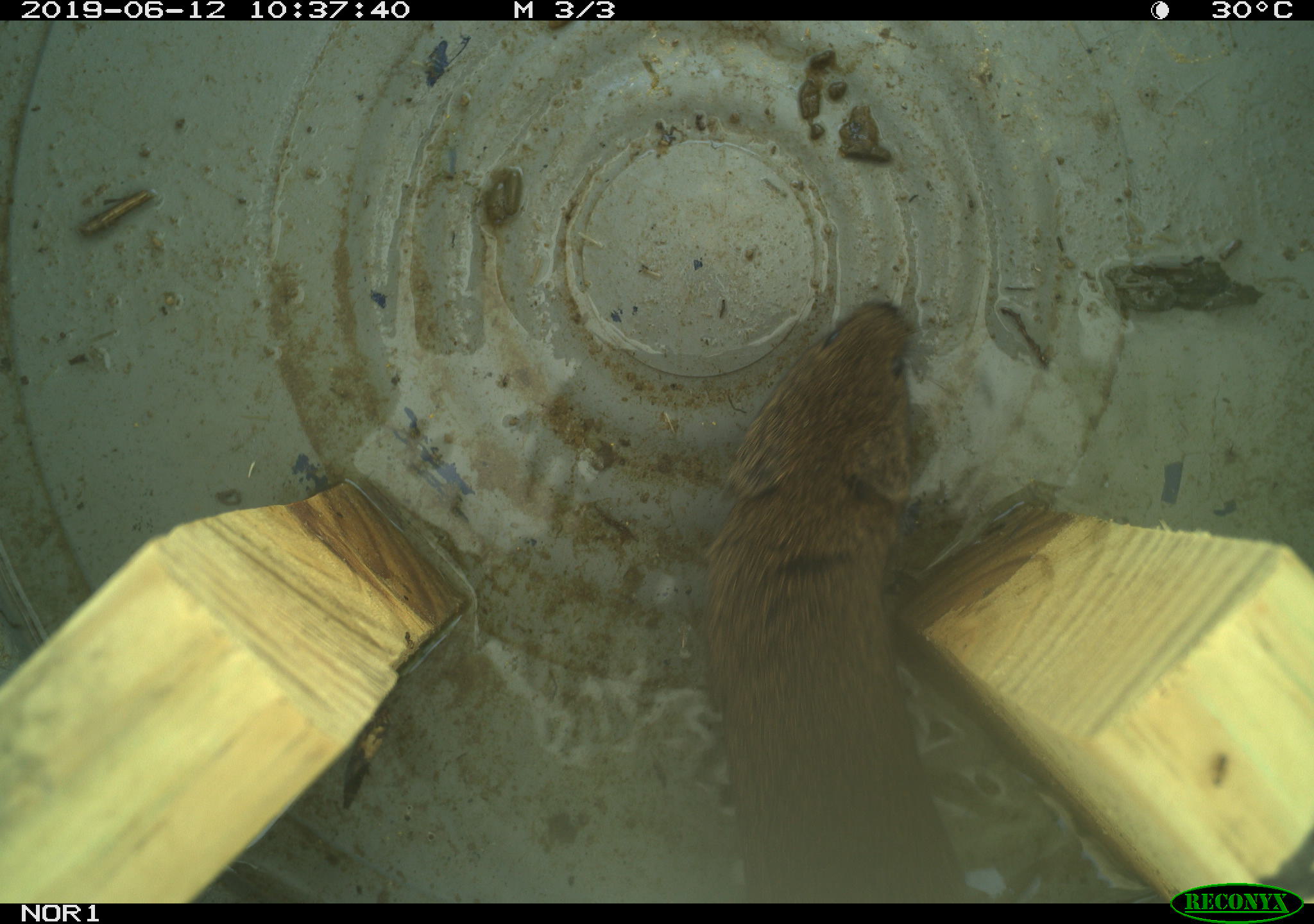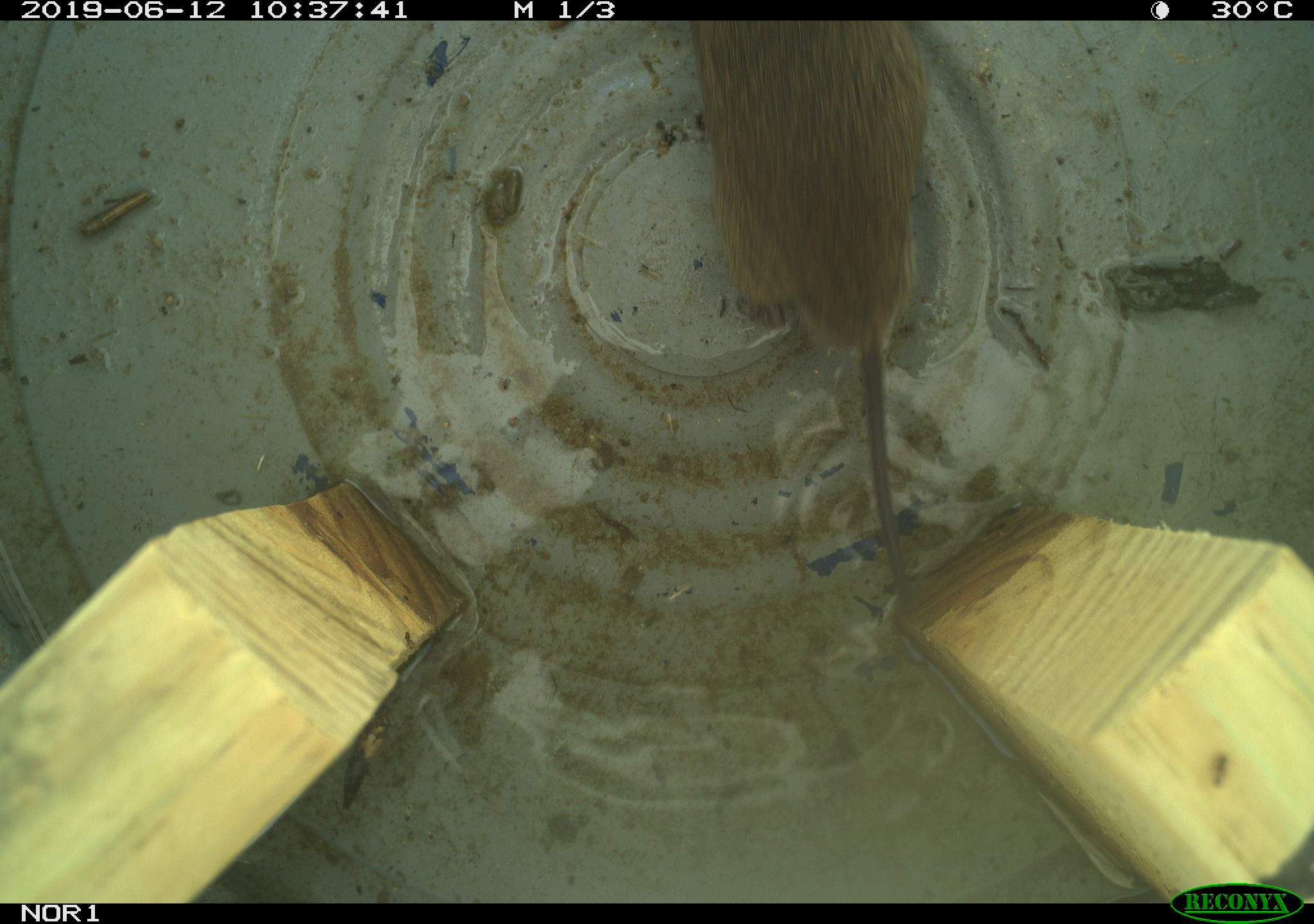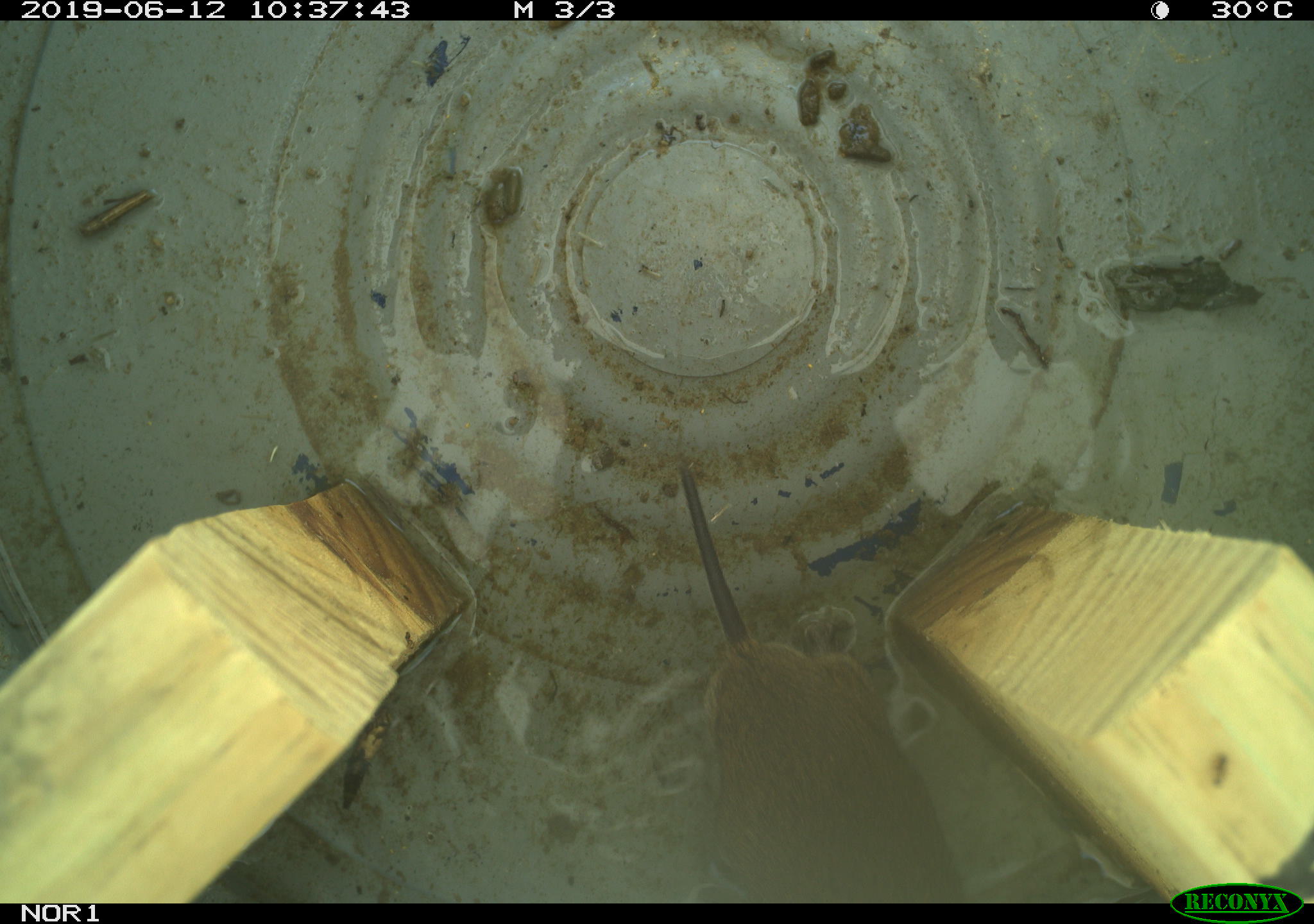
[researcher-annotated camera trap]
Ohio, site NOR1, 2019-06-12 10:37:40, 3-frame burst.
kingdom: Animalia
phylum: Chordata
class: Mammalia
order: Rodentia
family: Cricetidae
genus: Microtus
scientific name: Microtus pennsylvanicus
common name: meadow vole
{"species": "meadow vole (Microtus pennsylvanicus)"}